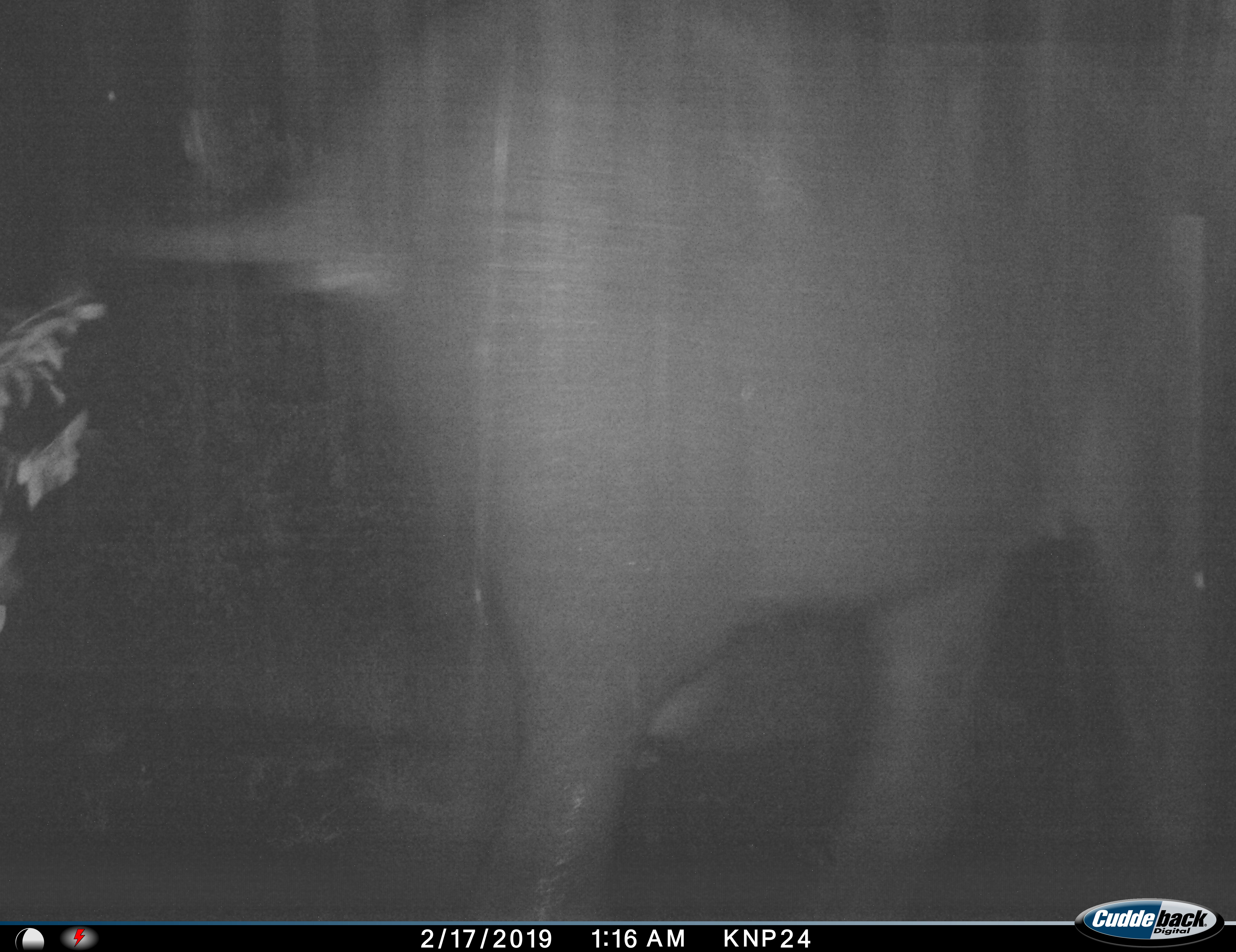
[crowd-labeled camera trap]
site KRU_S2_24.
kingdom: Animalia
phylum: Chordata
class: Mammalia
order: Proboscidea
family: Elephantidae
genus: Loxodonta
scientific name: Loxodonta africana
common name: african bush elephant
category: elephant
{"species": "elephant (african bush elephant) (Loxodonta africana)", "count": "1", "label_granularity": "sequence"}